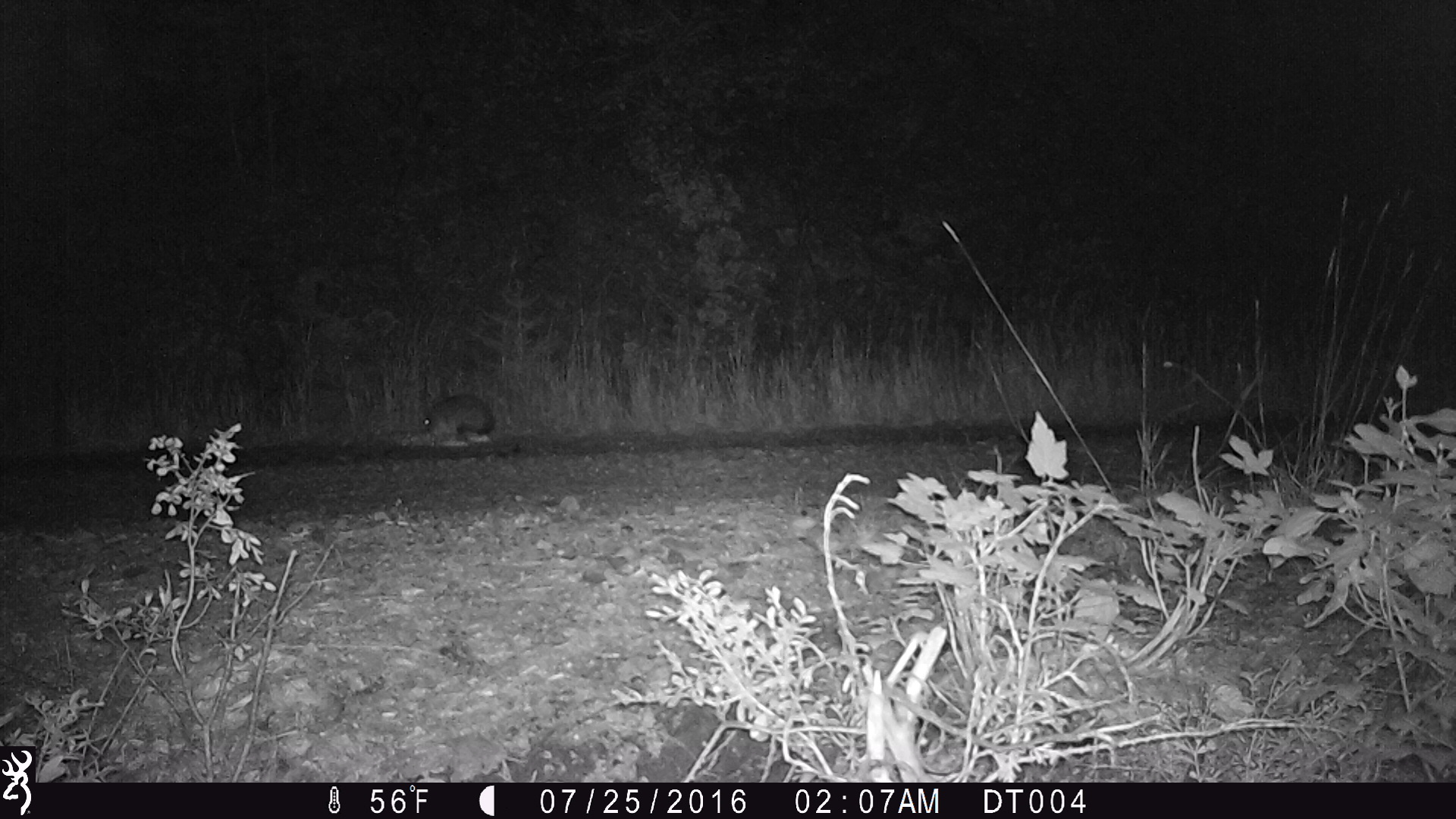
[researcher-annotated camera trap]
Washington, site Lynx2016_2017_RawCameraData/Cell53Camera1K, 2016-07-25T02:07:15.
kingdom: Animalia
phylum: Chordata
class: Mammalia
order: Lagomorpha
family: Leporidae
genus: Lepus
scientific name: Lepus americanus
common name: snowshoe hare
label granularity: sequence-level